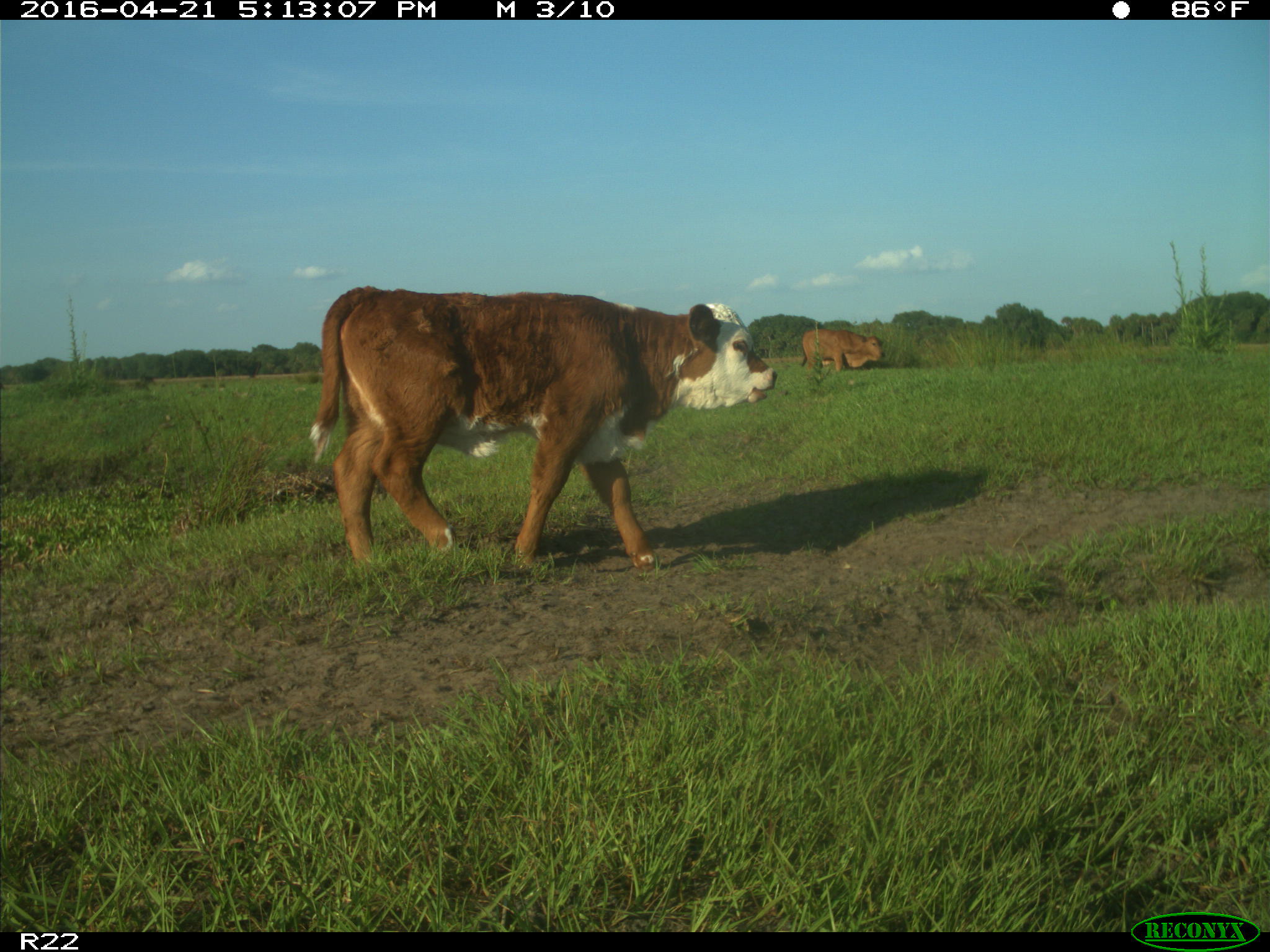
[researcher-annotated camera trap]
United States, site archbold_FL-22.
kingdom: Animalia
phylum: Chordata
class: Mammalia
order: Artiodactyla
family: Bovidae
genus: Bos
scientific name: Bos taurus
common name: domestic cow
Bos taurus (domestic cow).